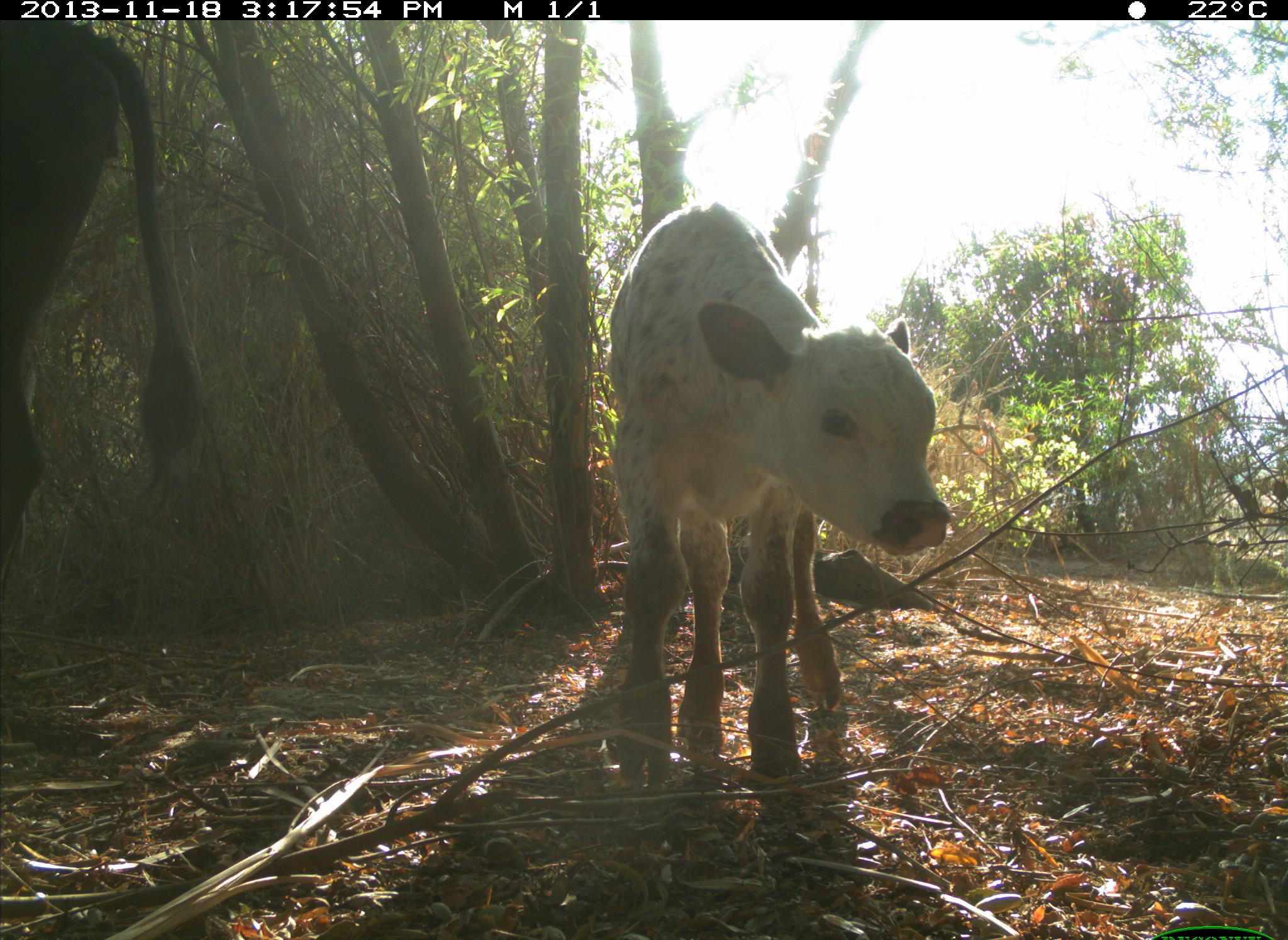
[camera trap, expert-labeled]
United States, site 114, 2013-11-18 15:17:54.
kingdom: Animalia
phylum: Chordata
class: Mammalia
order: Artiodactyla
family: Bovidae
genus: Bos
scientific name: Bos taurus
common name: cow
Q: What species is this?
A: Cow (Bos taurus).